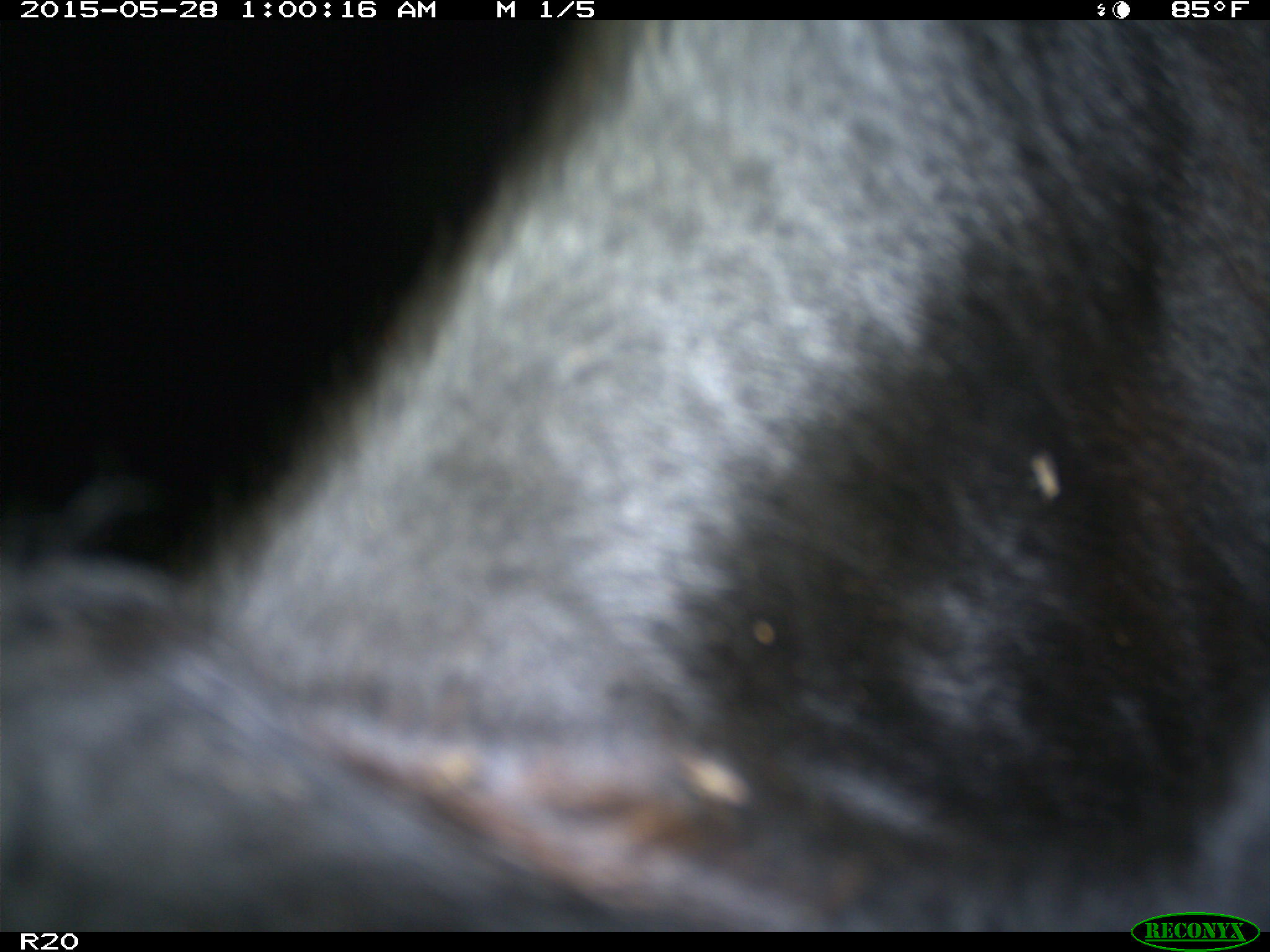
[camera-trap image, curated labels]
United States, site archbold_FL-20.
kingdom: Animalia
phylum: Chordata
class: Mammalia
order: Artiodactyla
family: Bovidae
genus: Bos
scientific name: Bos taurus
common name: domestic cow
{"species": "Bos taurus (domestic cow)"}